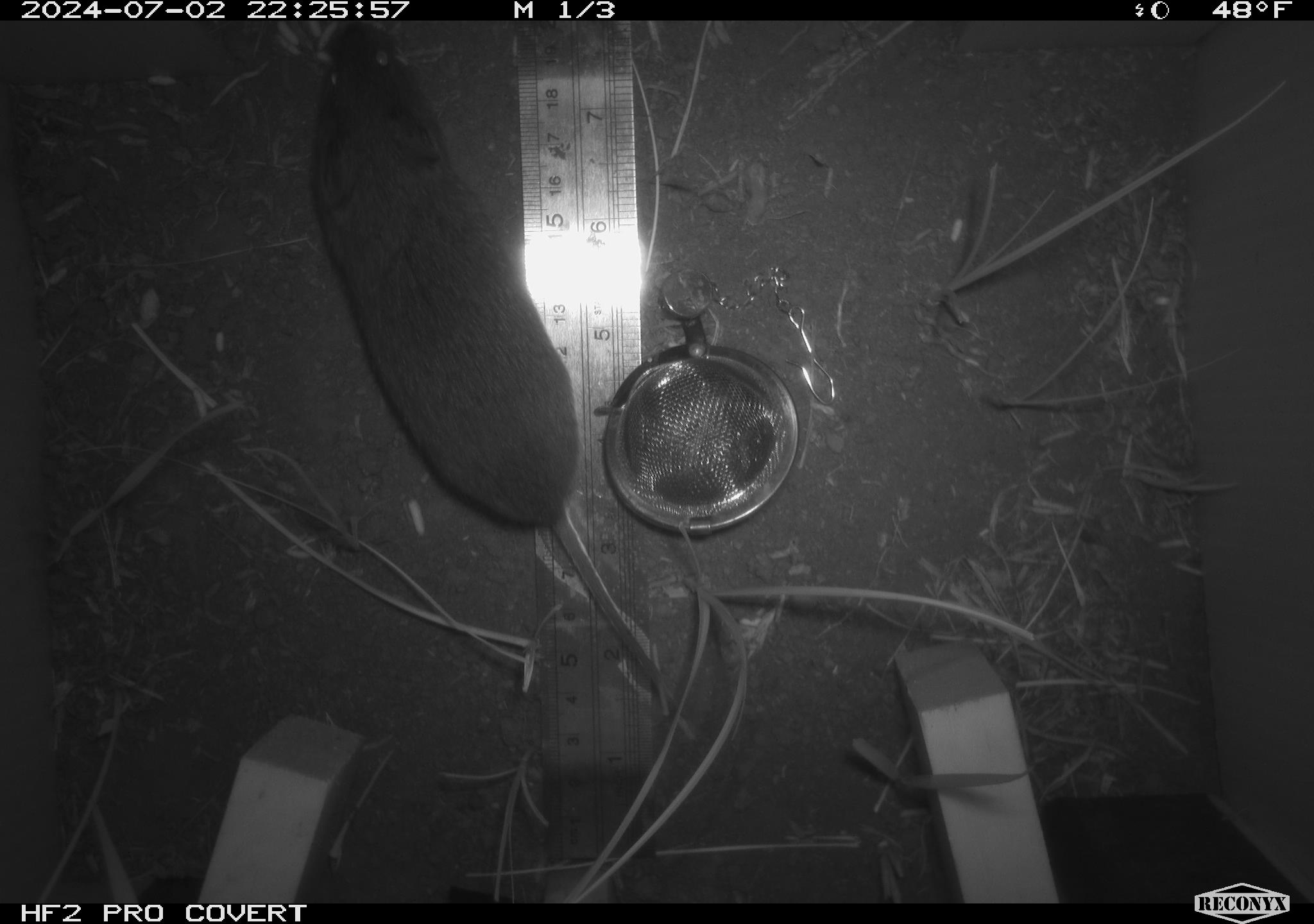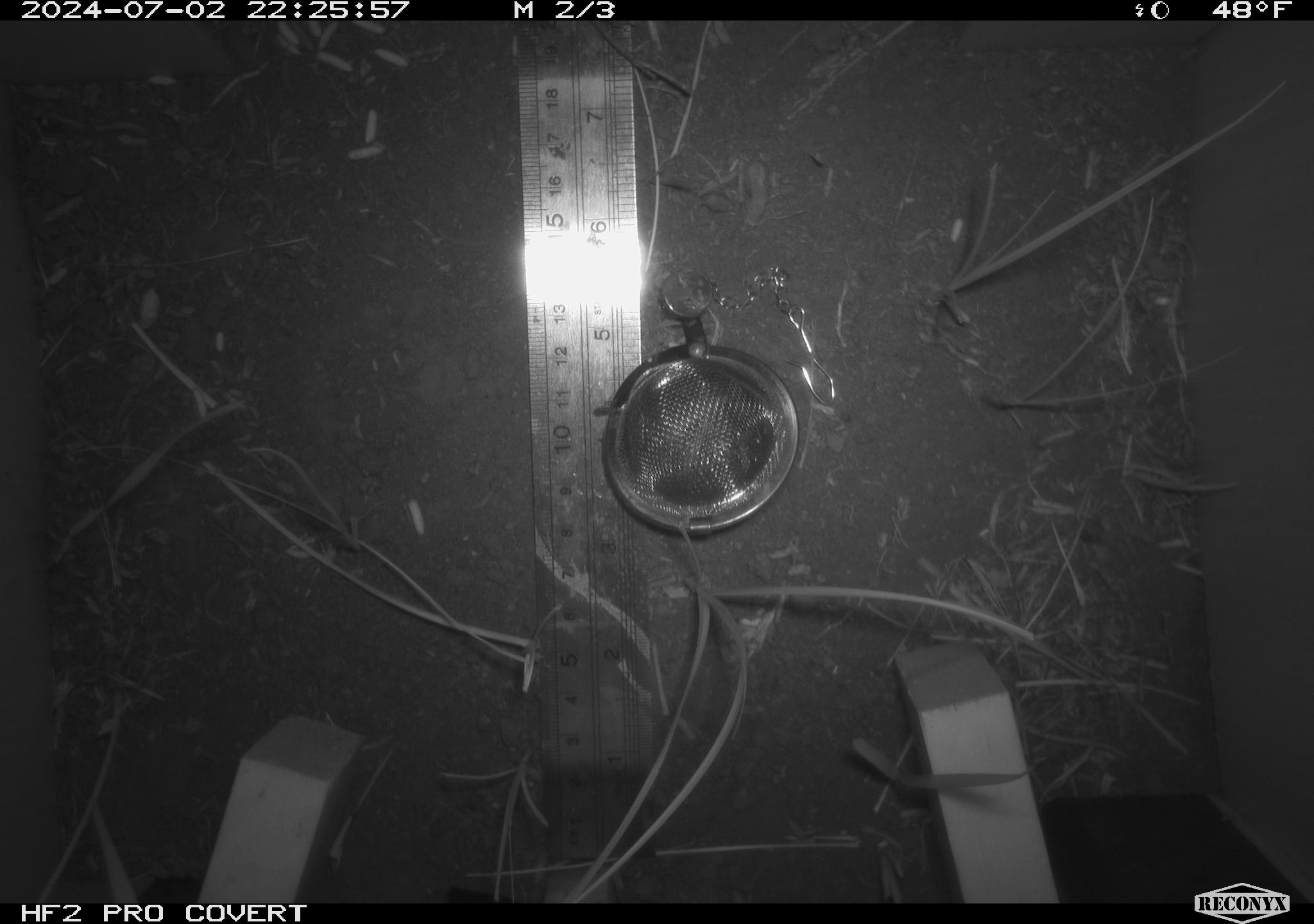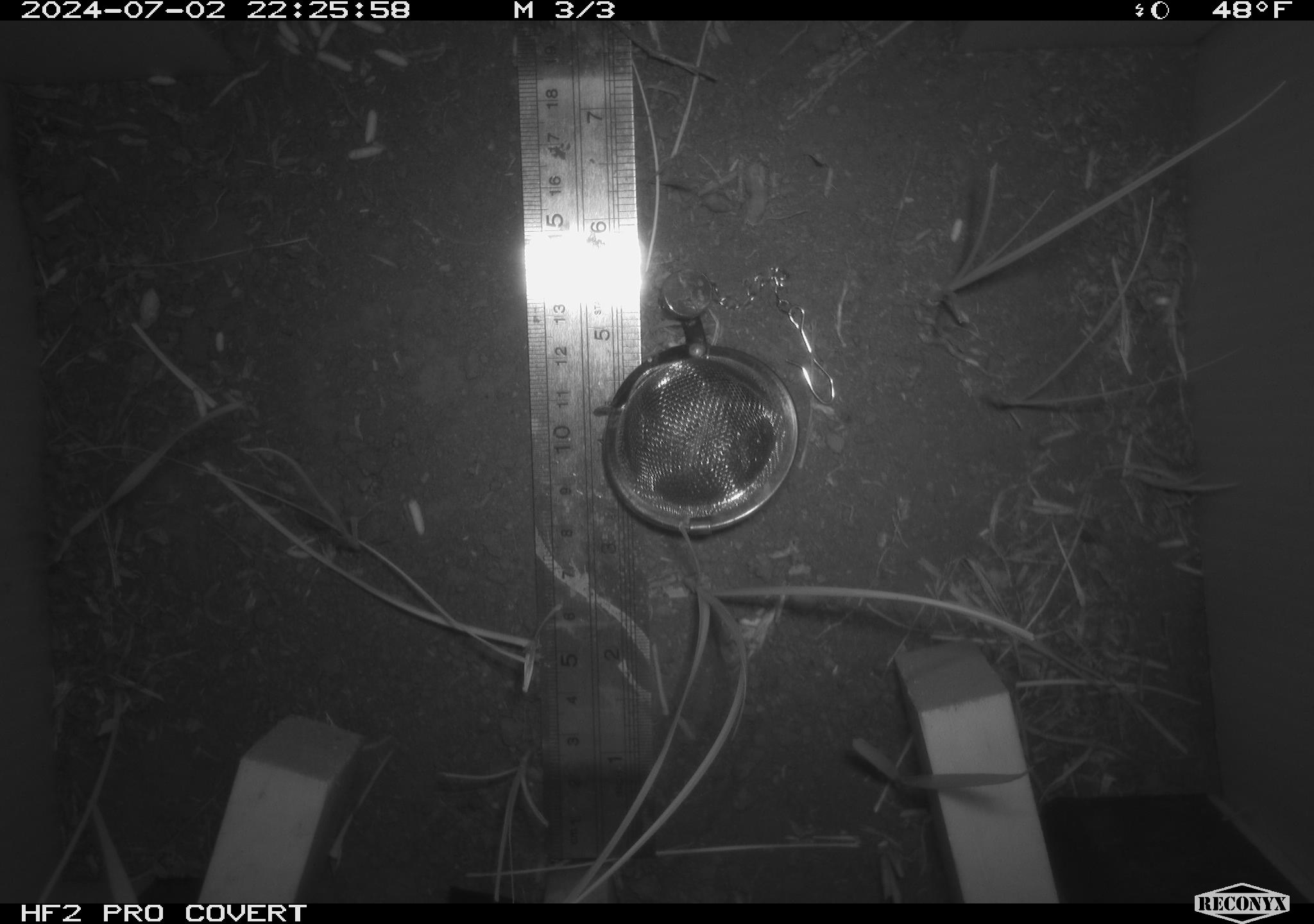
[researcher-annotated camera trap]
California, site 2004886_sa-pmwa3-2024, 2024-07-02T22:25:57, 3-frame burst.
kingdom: Animalia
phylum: Chordata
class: Mammalia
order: Rodentia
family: Cricetidae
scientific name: Arvicolinae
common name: voles, lemmings, and muskrats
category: arvicolinae subfamily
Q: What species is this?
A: Arvicolinae subfamily (voles, lemmings, and muskrats) (Arvicolinae).